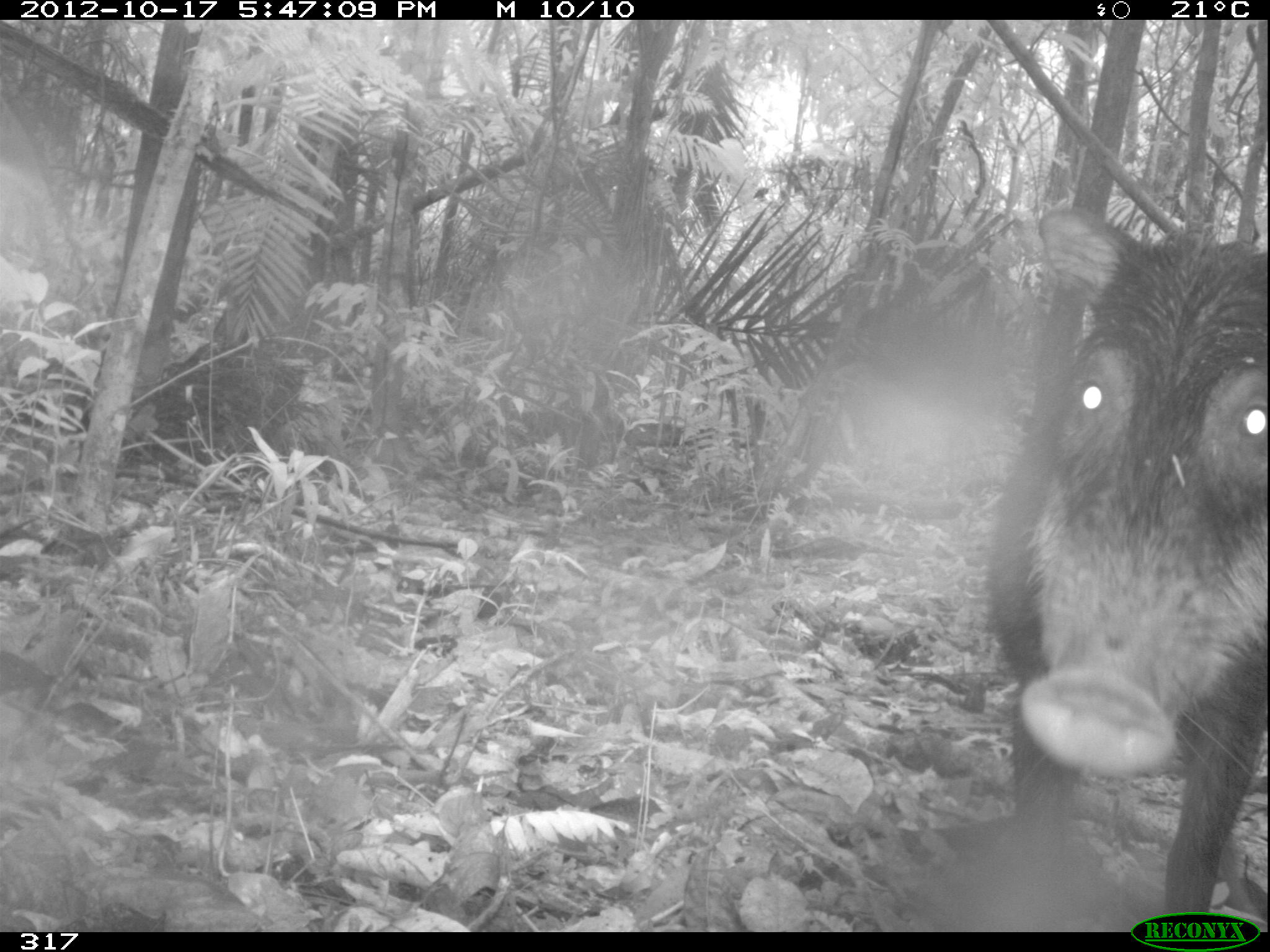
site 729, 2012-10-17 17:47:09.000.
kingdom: Animalia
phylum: Chordata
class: Mammalia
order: Artiodactyla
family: Tayassuidae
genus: Tayassu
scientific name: Tayassu pecari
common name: white-lipped peccary